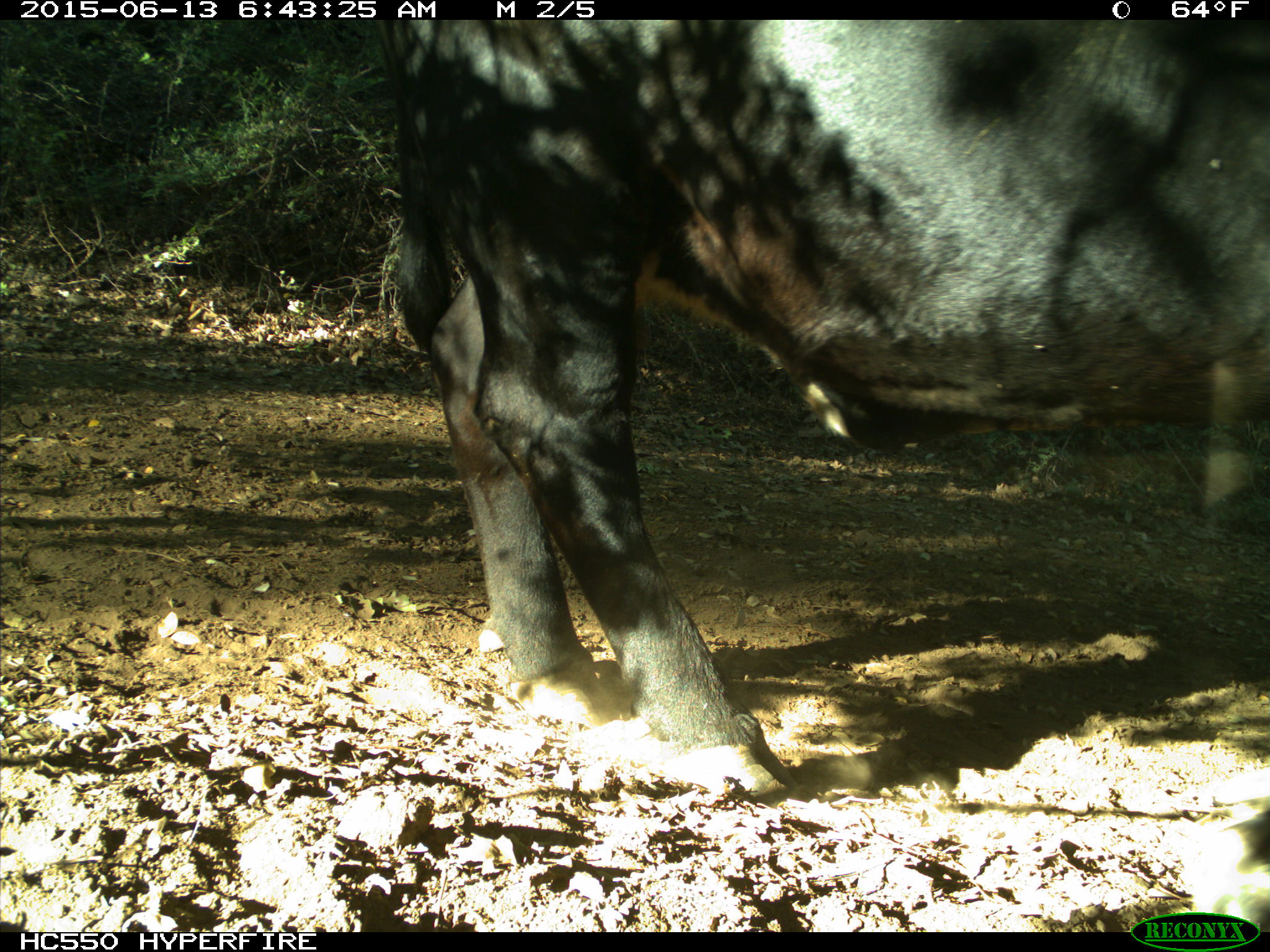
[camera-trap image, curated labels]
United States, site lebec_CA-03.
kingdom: Animalia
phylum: Chordata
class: Mammalia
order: Artiodactyla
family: Bovidae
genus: Bos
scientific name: Bos taurus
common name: domestic cow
Bos taurus (domestic cow).